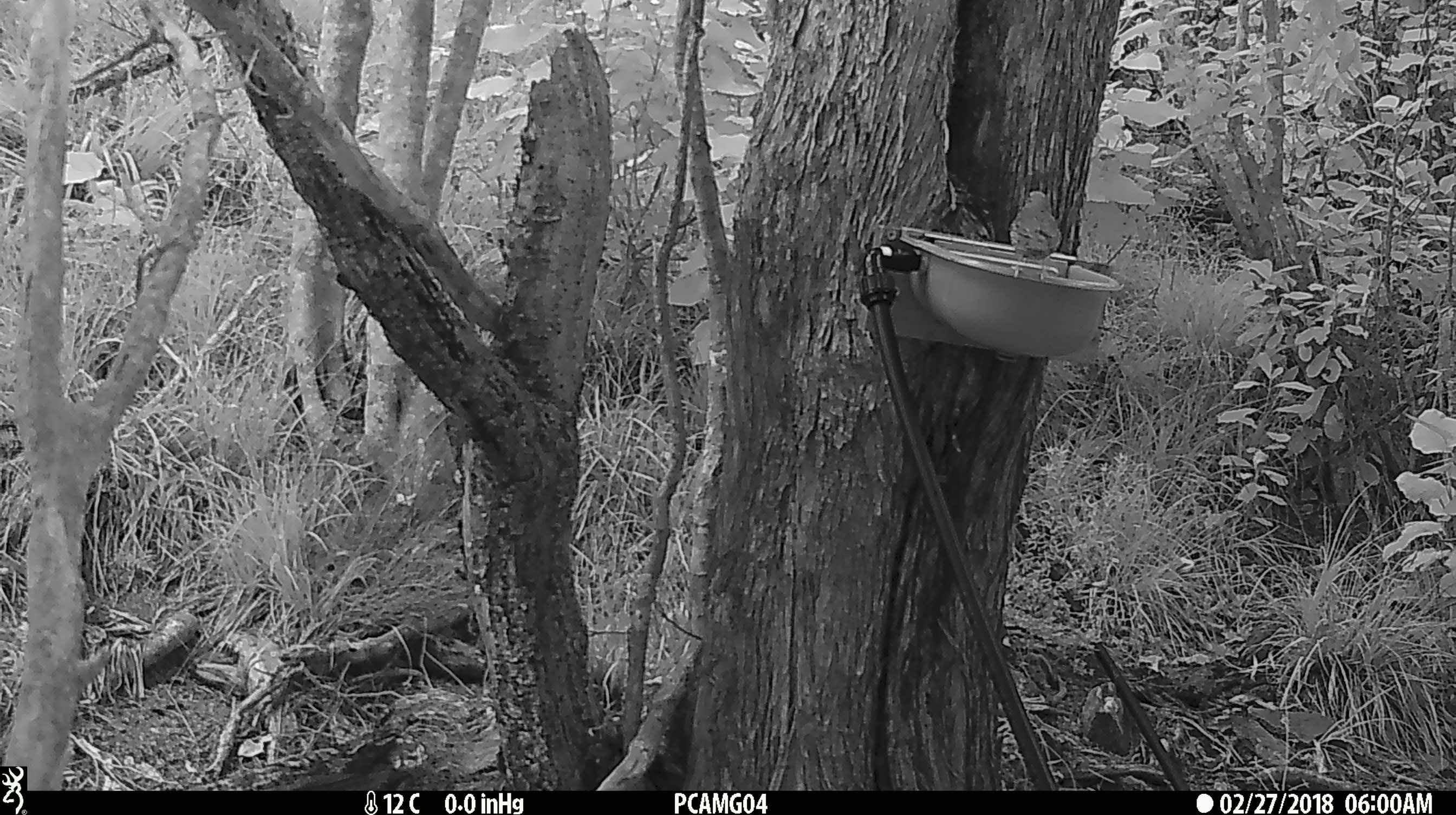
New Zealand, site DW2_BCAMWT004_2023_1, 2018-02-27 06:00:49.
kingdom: Animalia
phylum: Chordata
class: Aves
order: Passeriformes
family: Turdidae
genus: Turdus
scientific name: Turdus philomelos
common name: song thrush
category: thrush